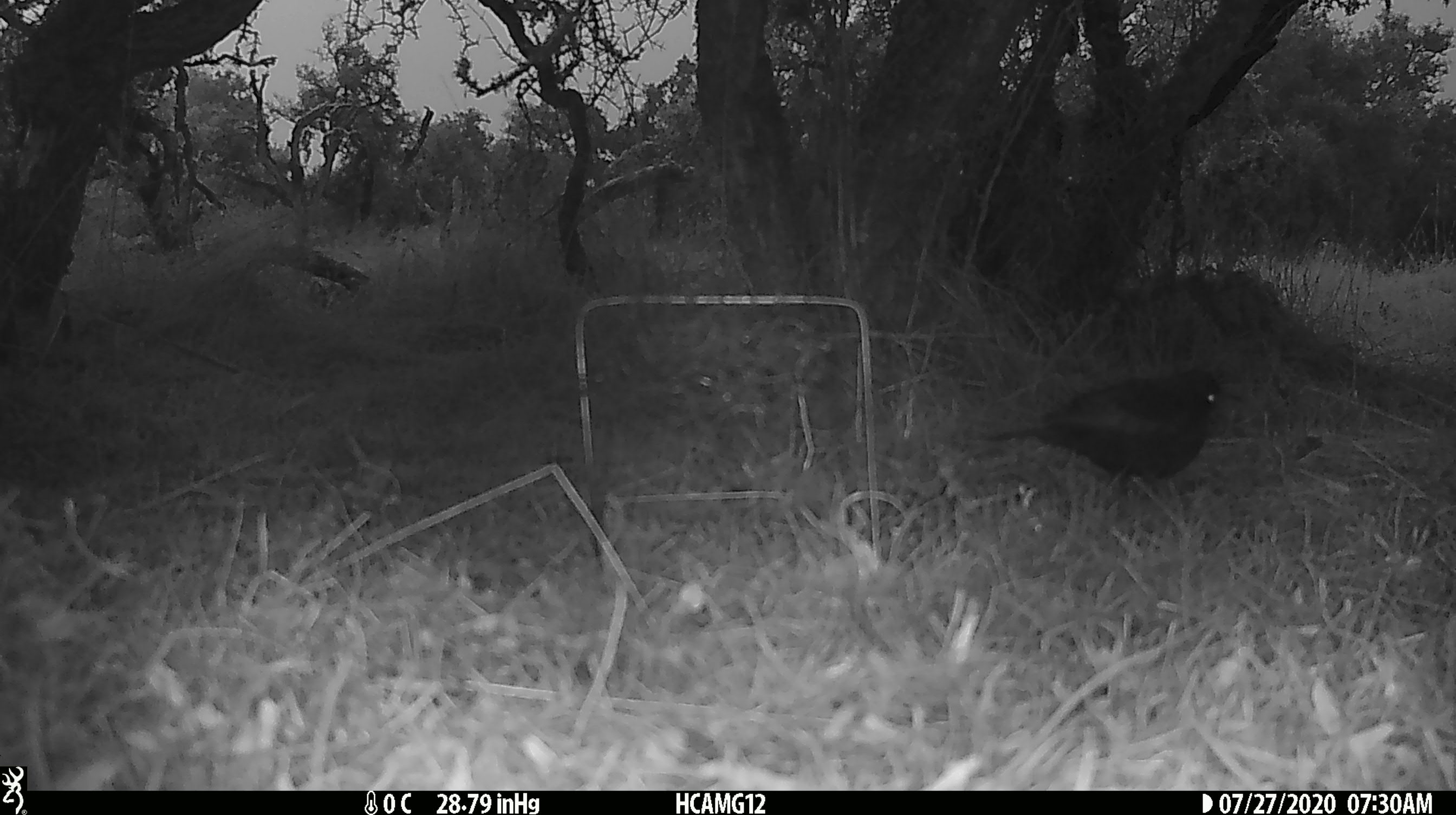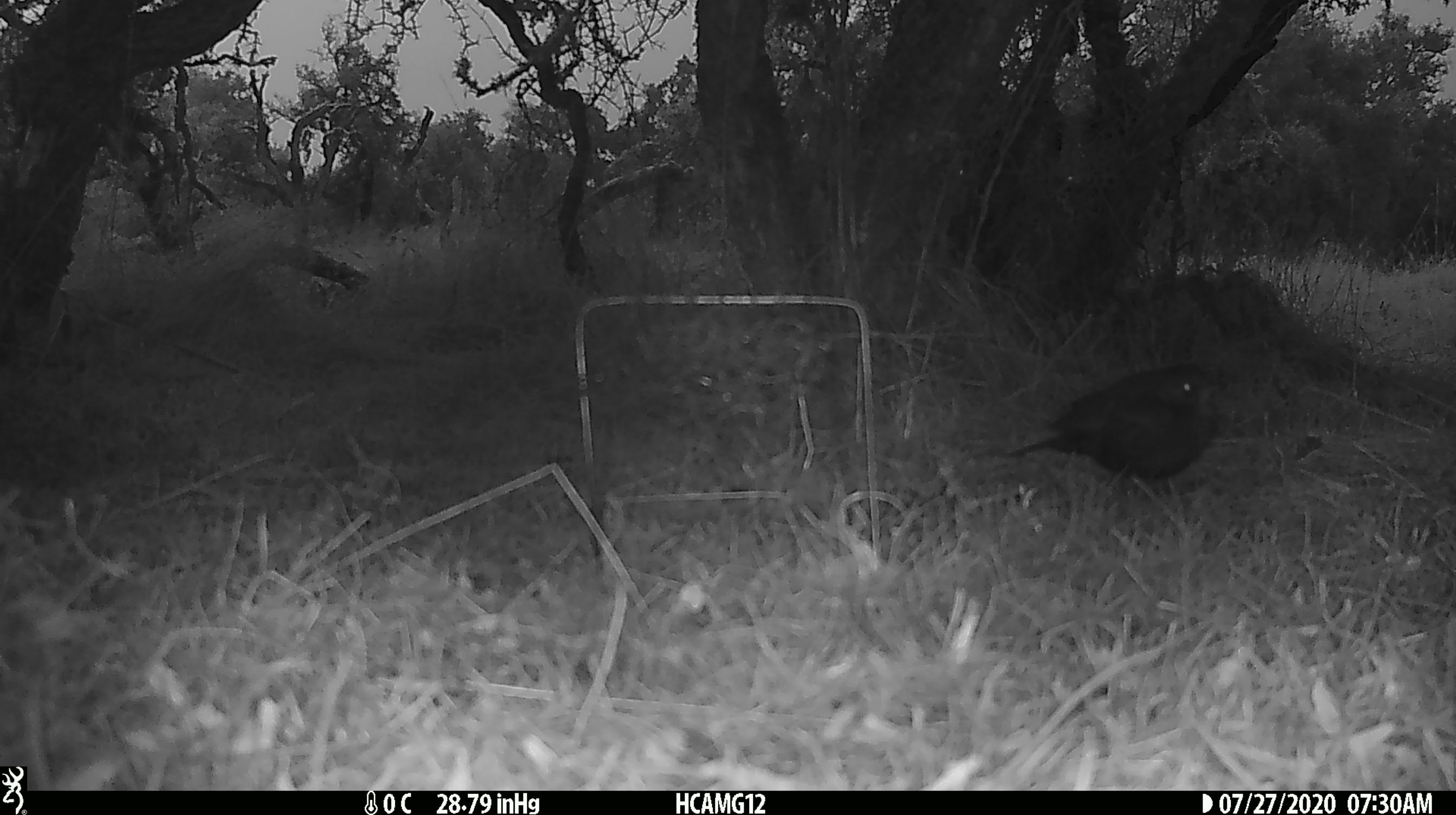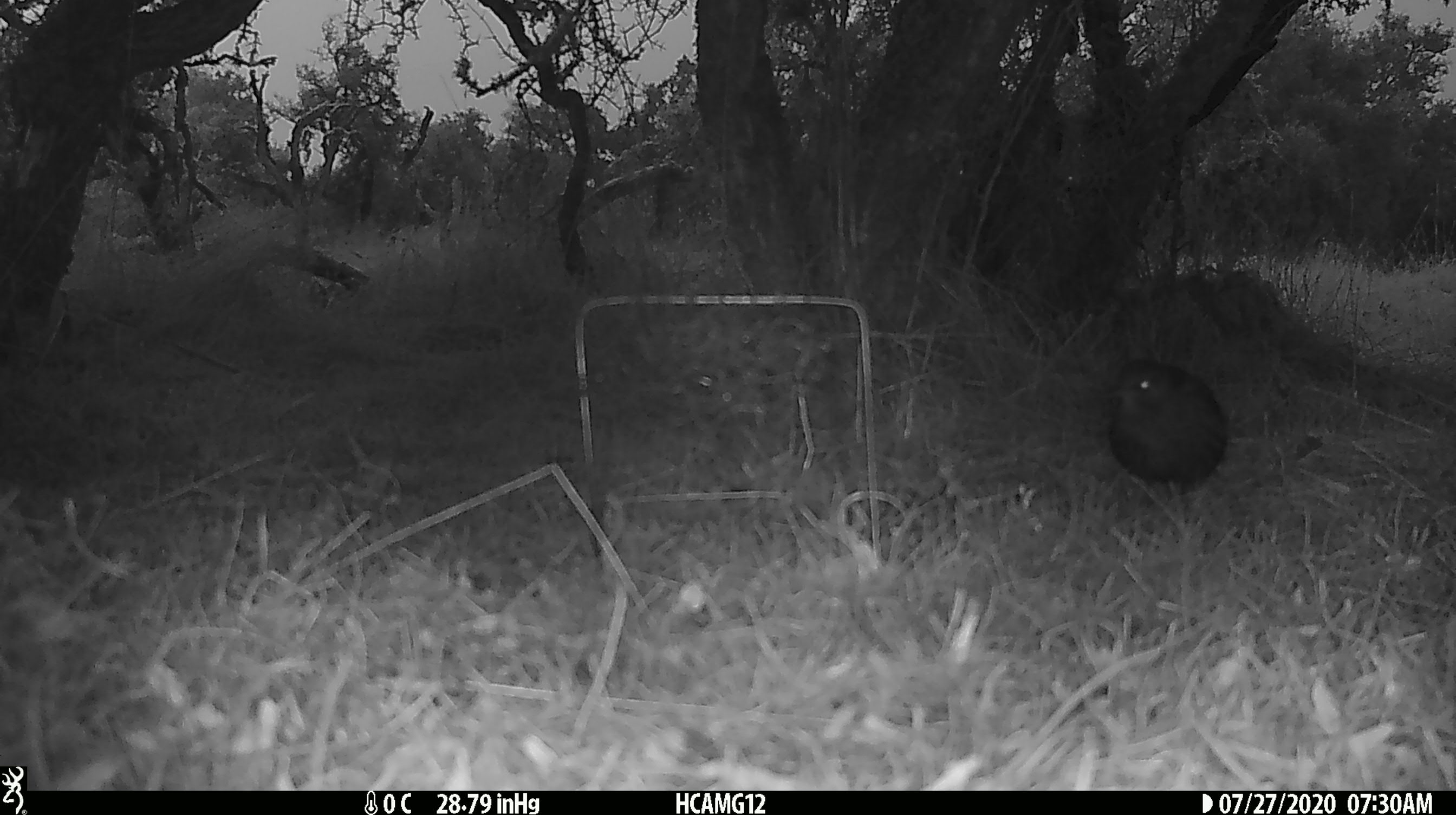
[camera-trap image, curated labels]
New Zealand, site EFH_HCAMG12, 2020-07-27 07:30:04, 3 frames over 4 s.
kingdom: Animalia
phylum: Chordata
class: Aves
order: Passeriformes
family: Turdidae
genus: Turdus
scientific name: Turdus merula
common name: eurasian blackbird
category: blackbird